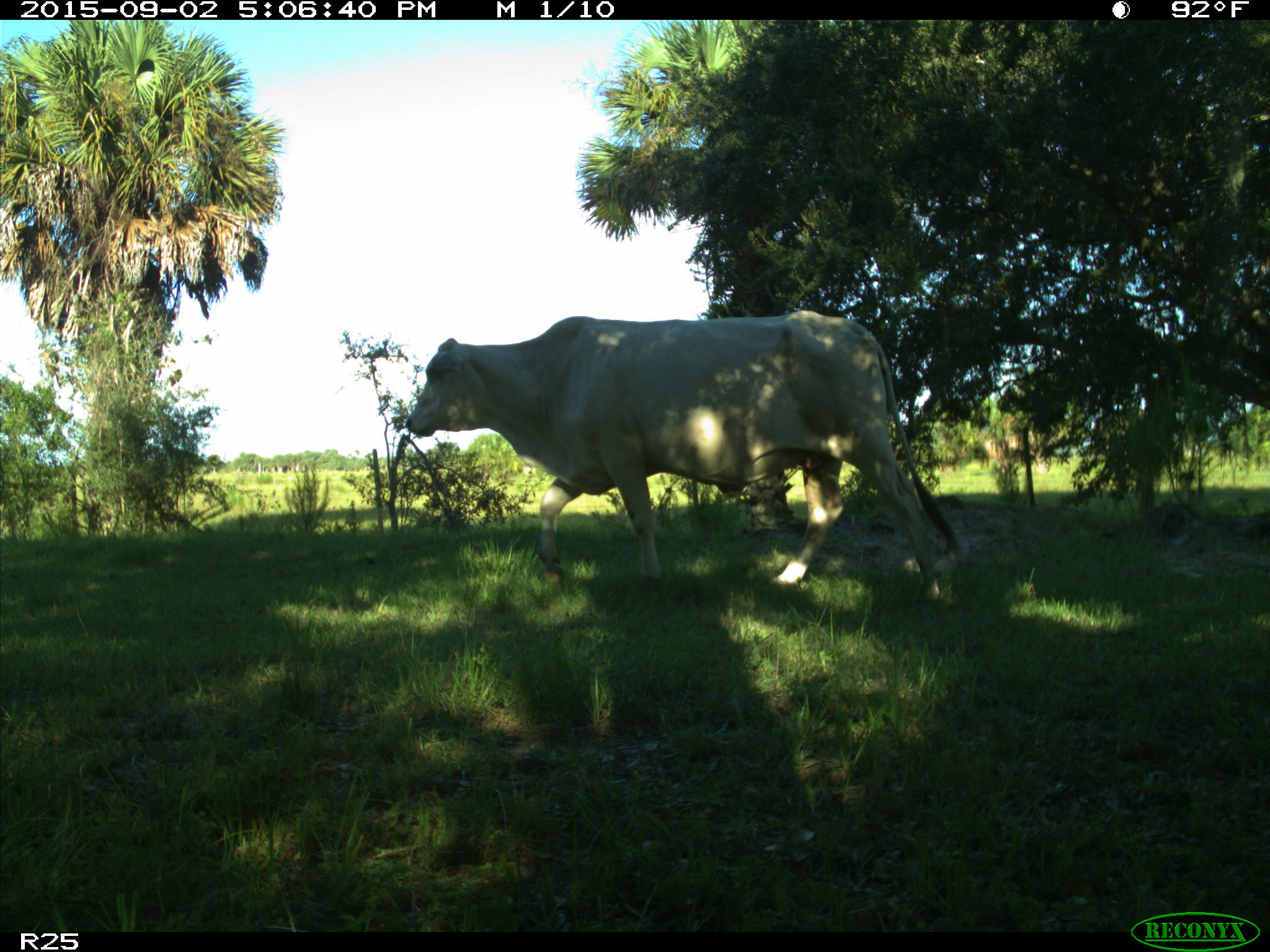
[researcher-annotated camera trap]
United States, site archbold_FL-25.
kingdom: Animalia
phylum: Chordata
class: Mammalia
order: Artiodactyla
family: Bovidae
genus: Bos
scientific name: Bos taurus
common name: domestic cow